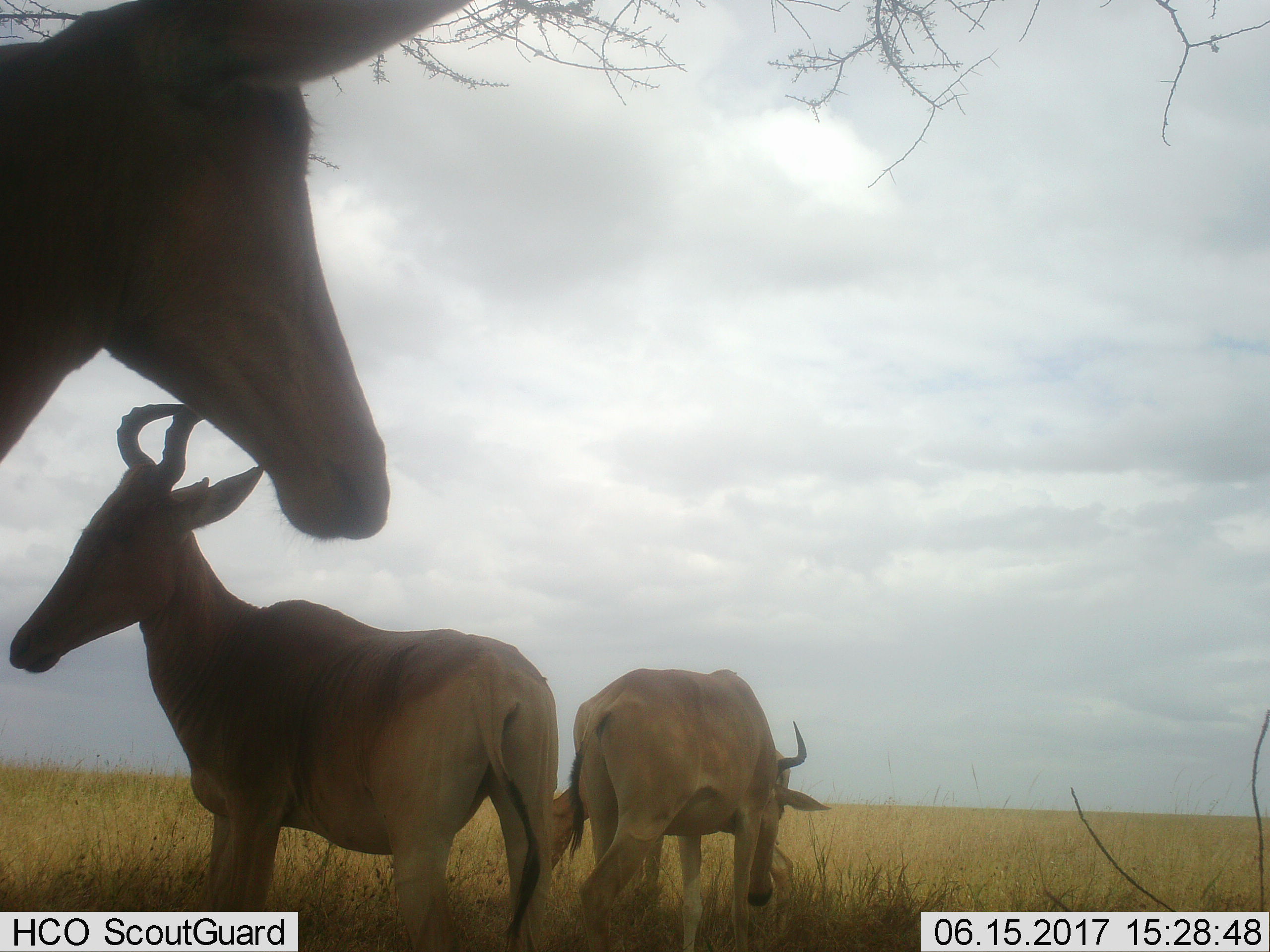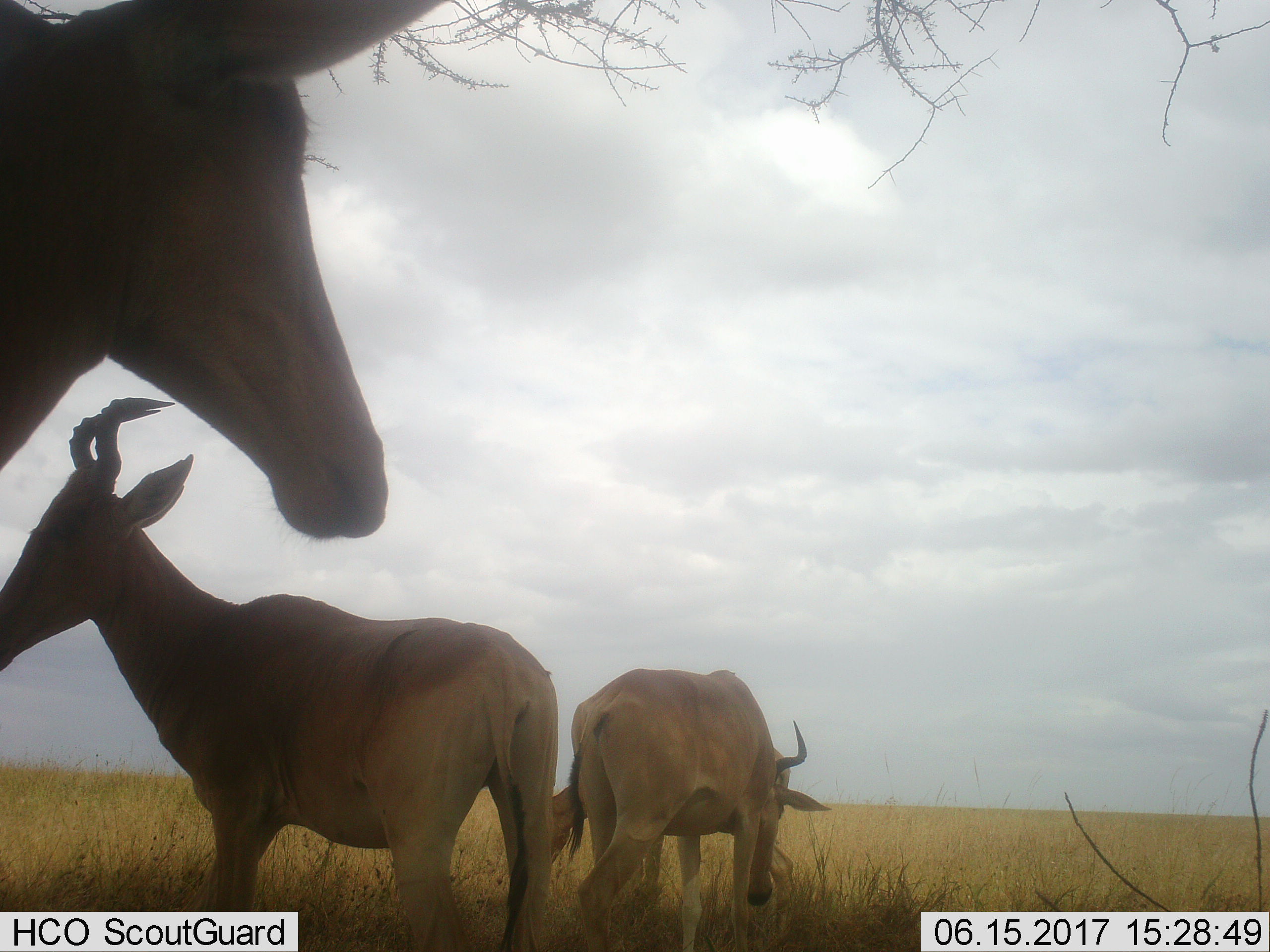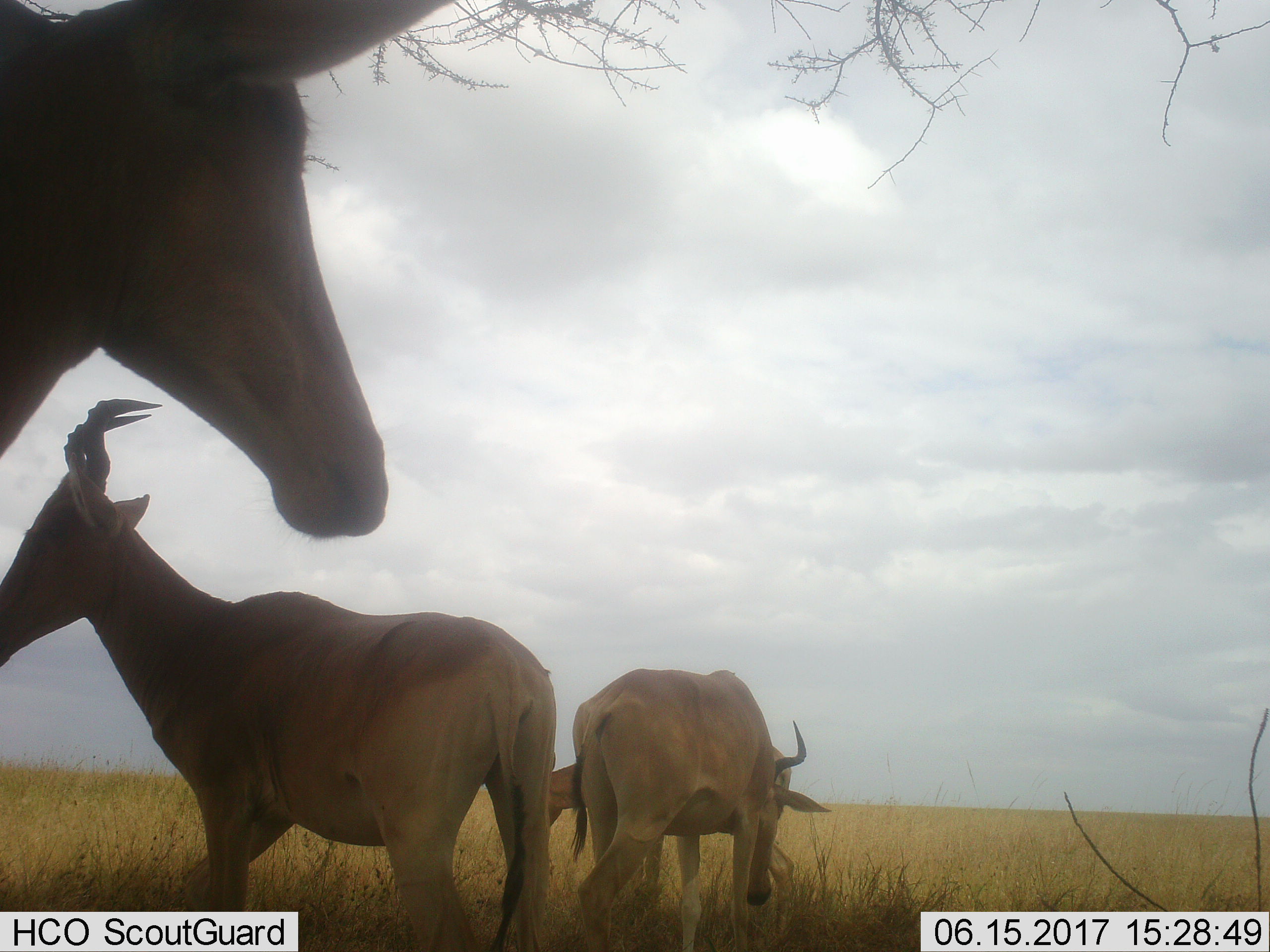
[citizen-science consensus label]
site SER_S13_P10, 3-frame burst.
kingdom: Animalia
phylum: Chordata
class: Mammalia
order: Artiodactyla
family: Bovidae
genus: Alcelaphus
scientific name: Alcelaphus buselaphus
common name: hartebeest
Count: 4.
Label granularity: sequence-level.